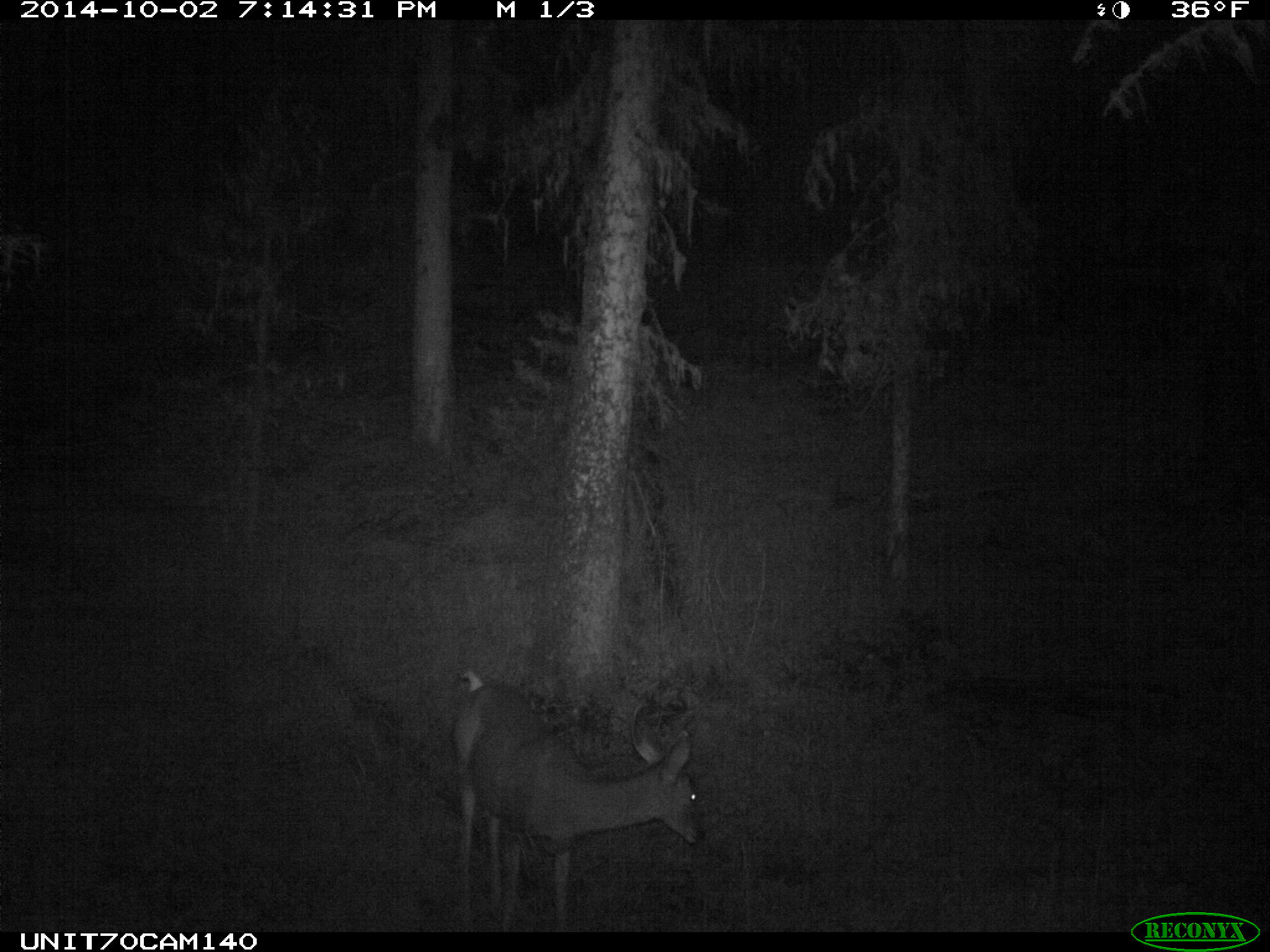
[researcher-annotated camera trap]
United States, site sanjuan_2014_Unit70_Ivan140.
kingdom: Animalia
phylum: Chordata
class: Mammalia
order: Artiodactyla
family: Cervidae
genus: Odocoileus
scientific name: Odocoileus hemionus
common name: mule deer